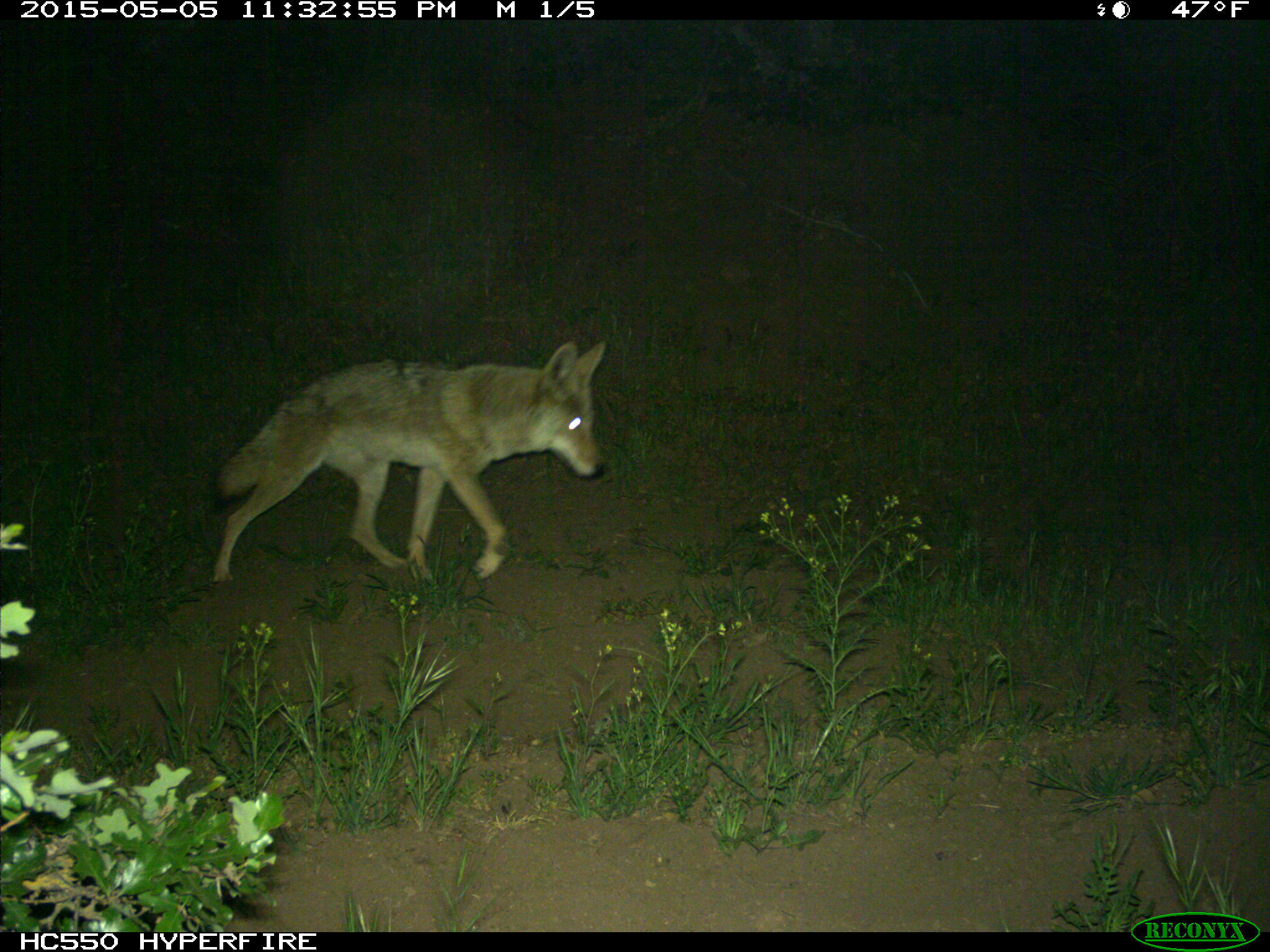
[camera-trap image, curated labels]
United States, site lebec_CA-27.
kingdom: Animalia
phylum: Chordata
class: Mammalia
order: Carnivora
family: Canidae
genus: Canis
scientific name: Canis latrans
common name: coyote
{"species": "Canis latrans (coyote)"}